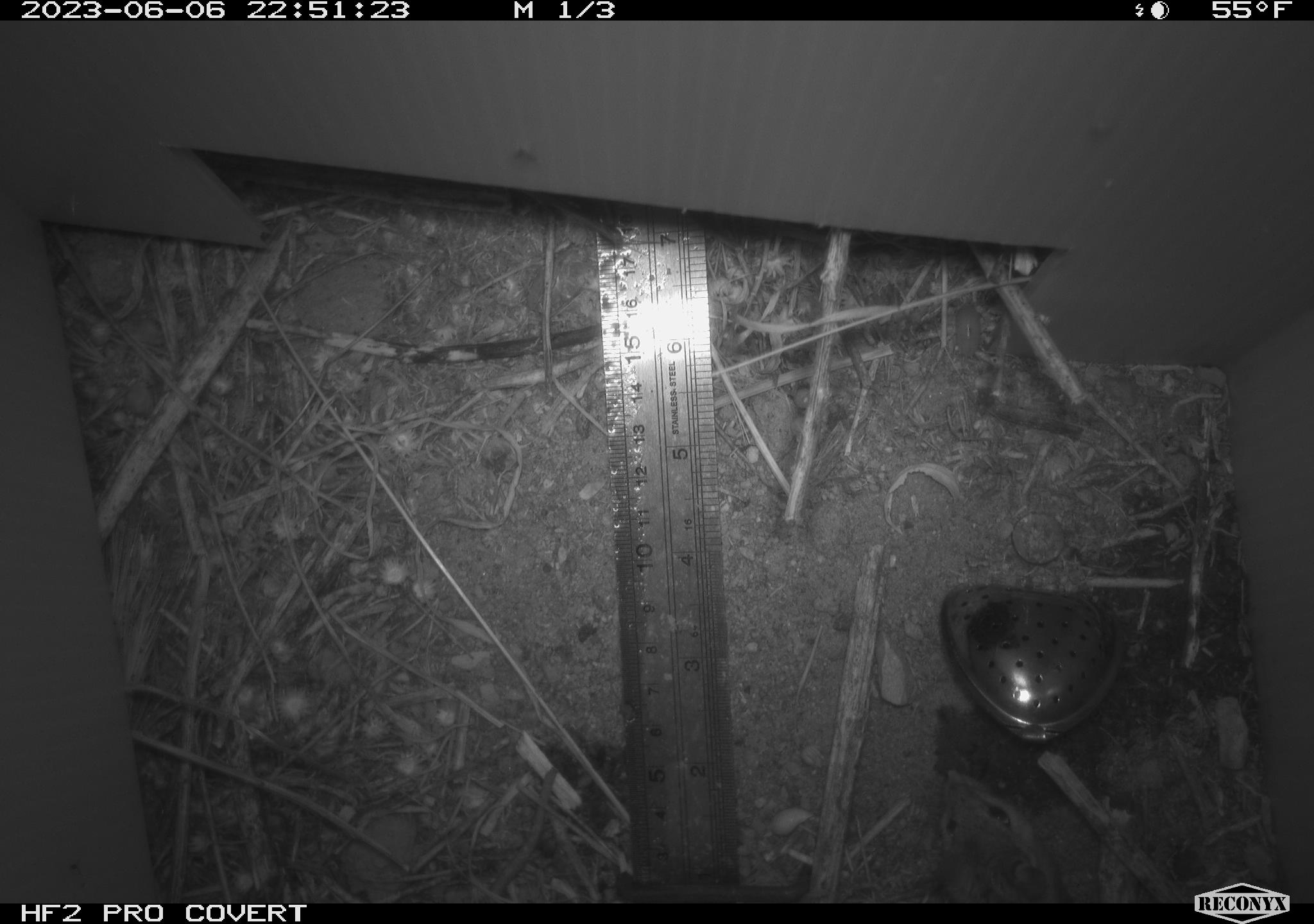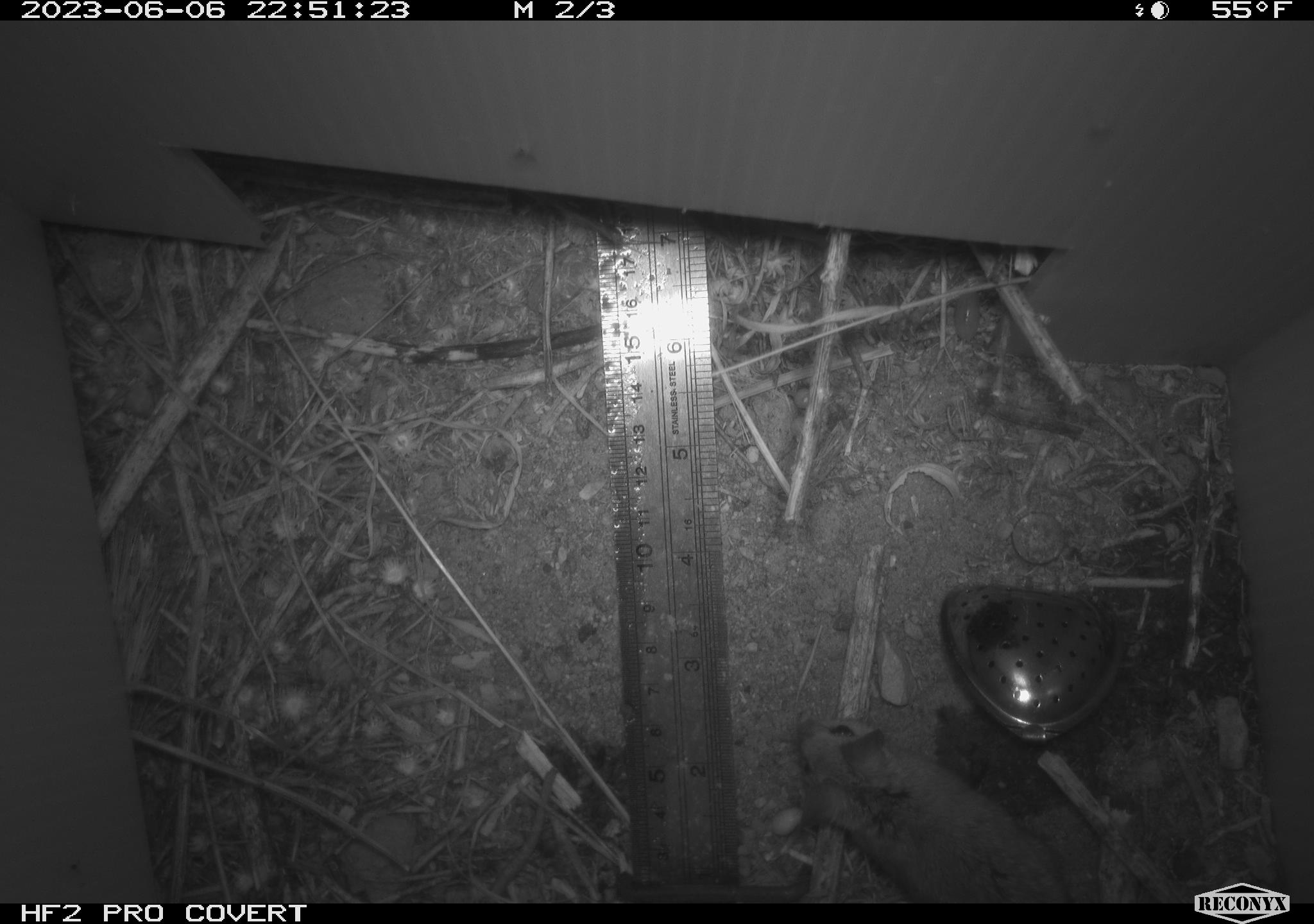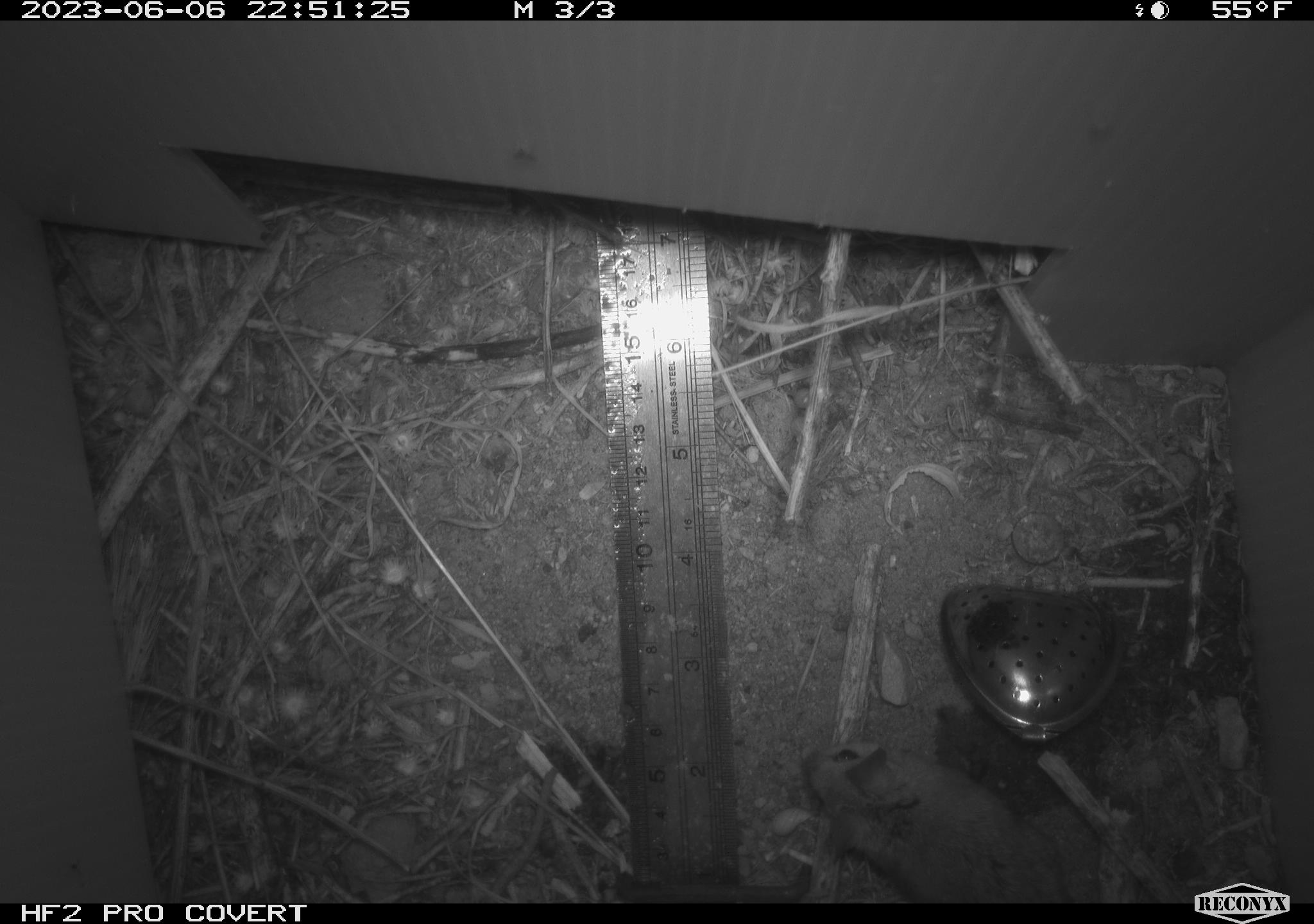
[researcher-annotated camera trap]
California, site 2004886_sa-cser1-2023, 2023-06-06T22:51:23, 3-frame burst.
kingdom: Animalia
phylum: Chordata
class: Mammalia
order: Rodentia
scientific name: Rodentia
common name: mouse species